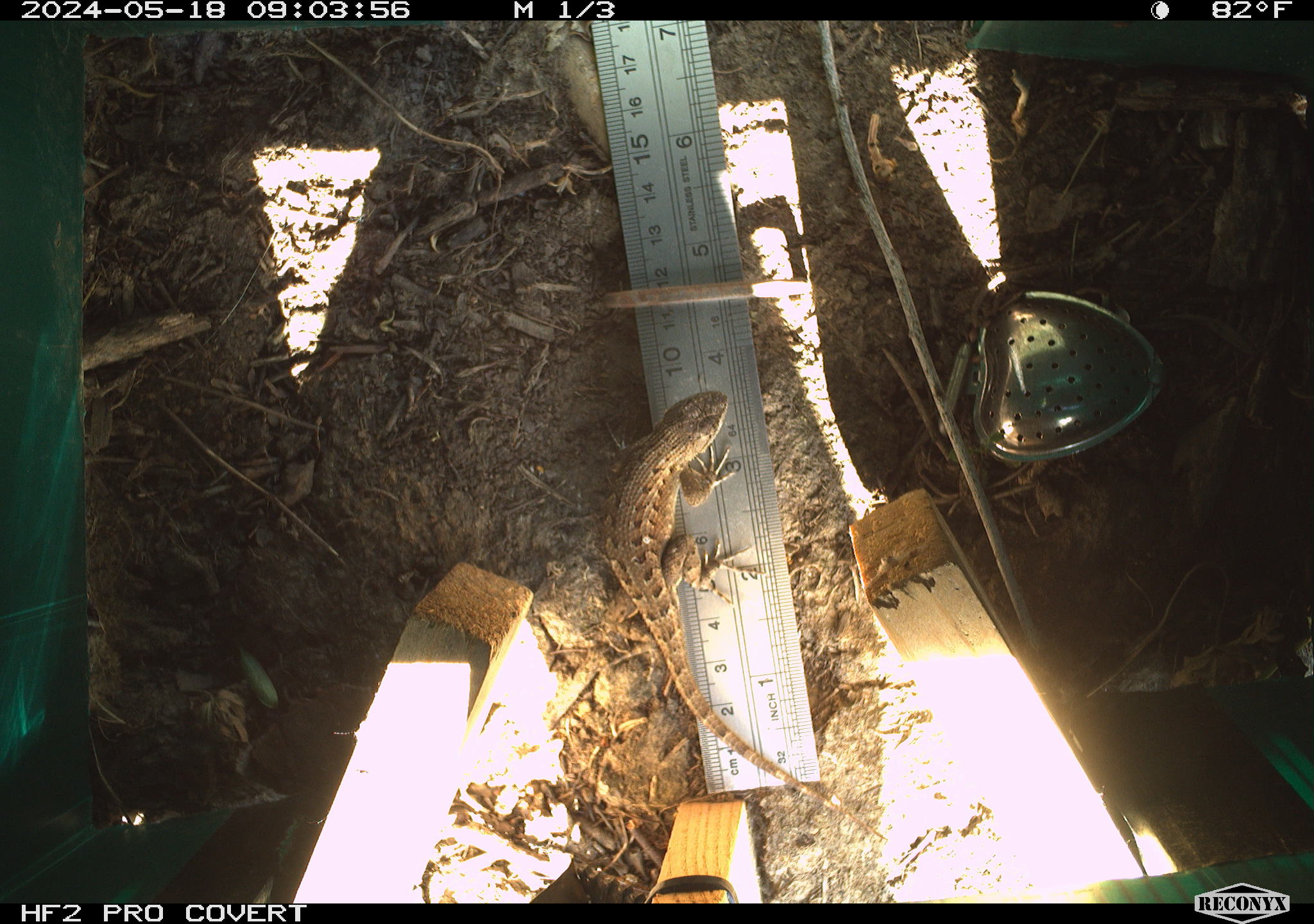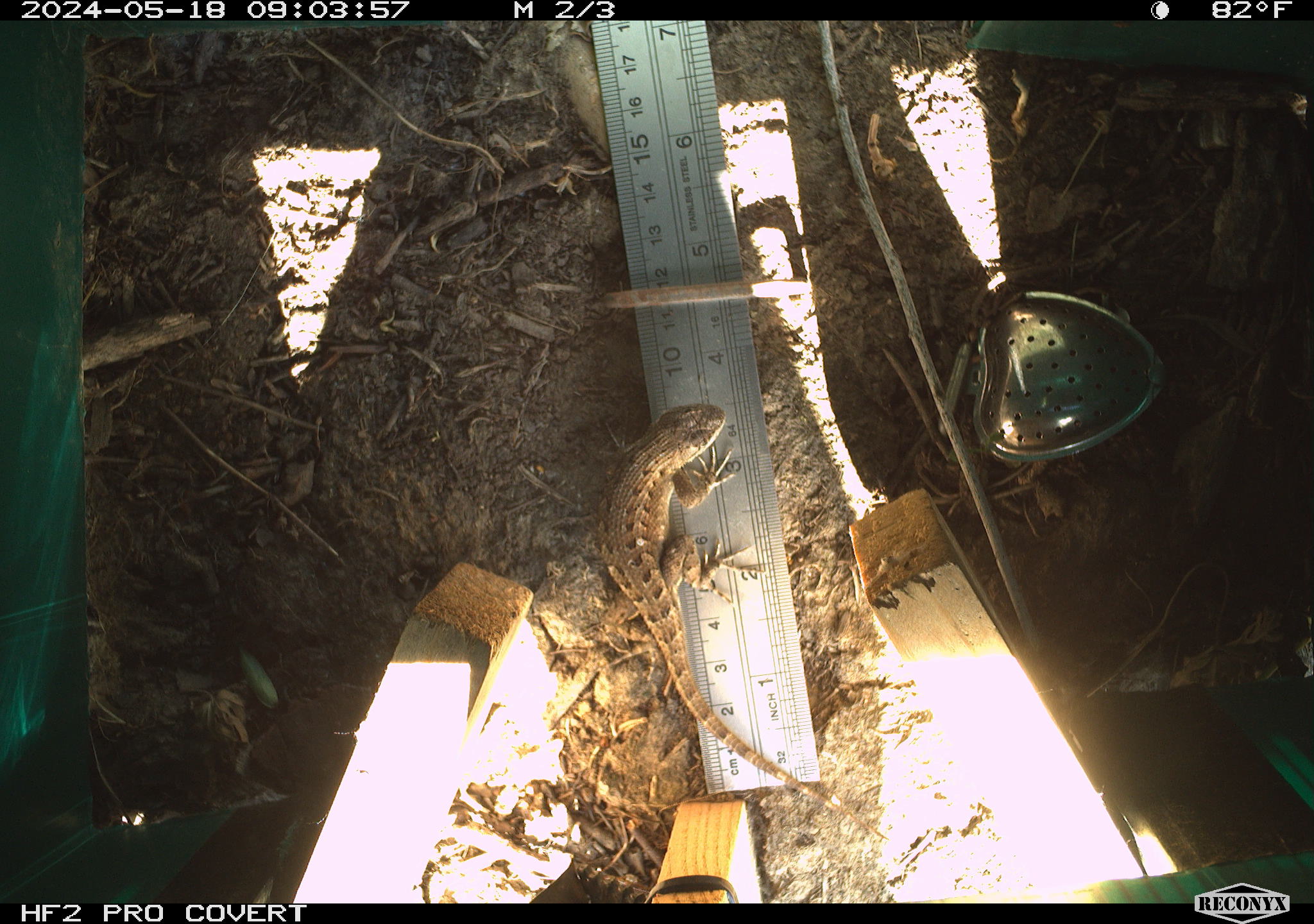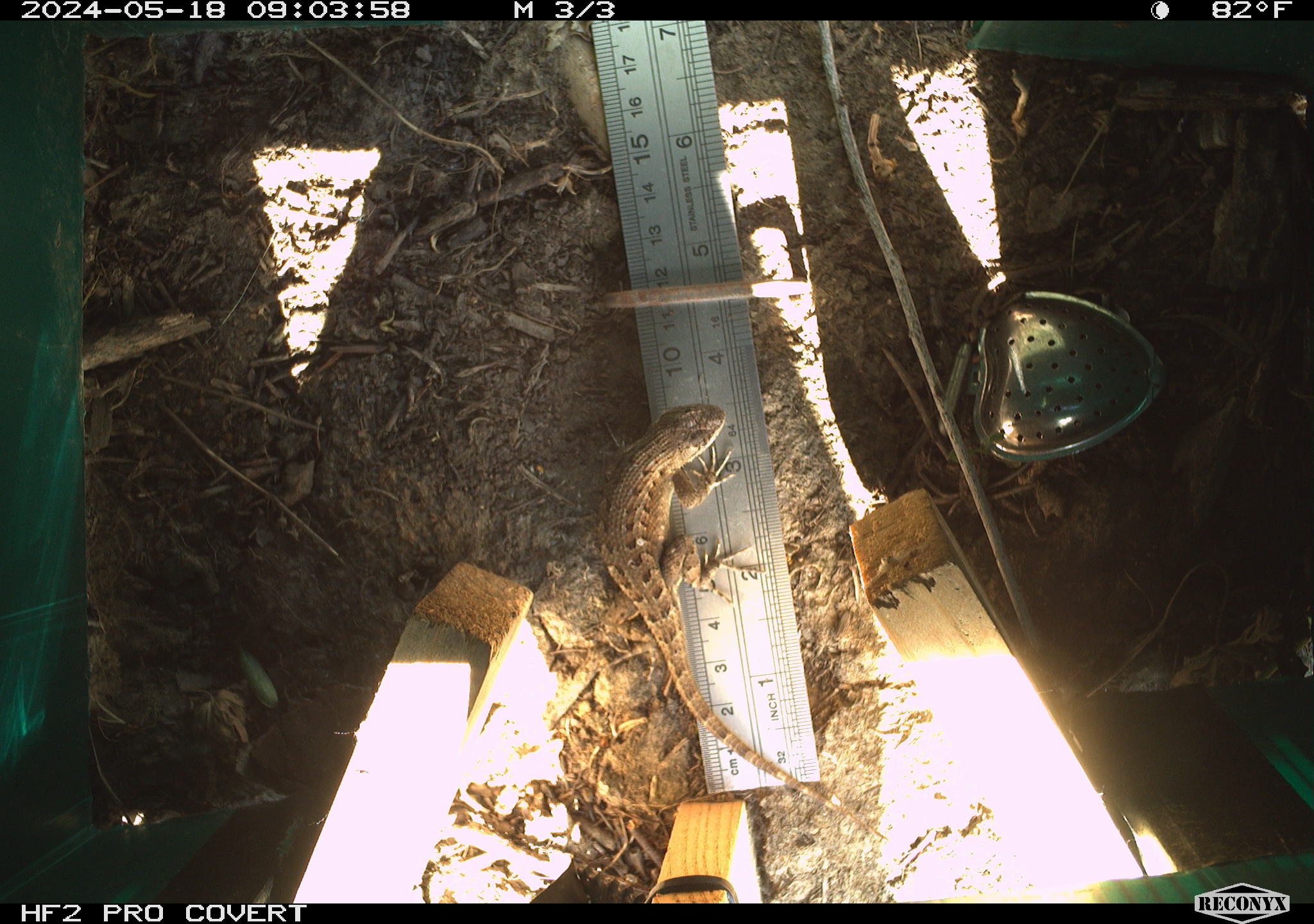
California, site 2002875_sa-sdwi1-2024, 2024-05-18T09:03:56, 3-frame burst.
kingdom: Animalia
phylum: Chordata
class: Reptilia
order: Squamata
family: Phrynosomatidae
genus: Sceloporus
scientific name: Sceloporus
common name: spiny lizards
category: sceloporus species